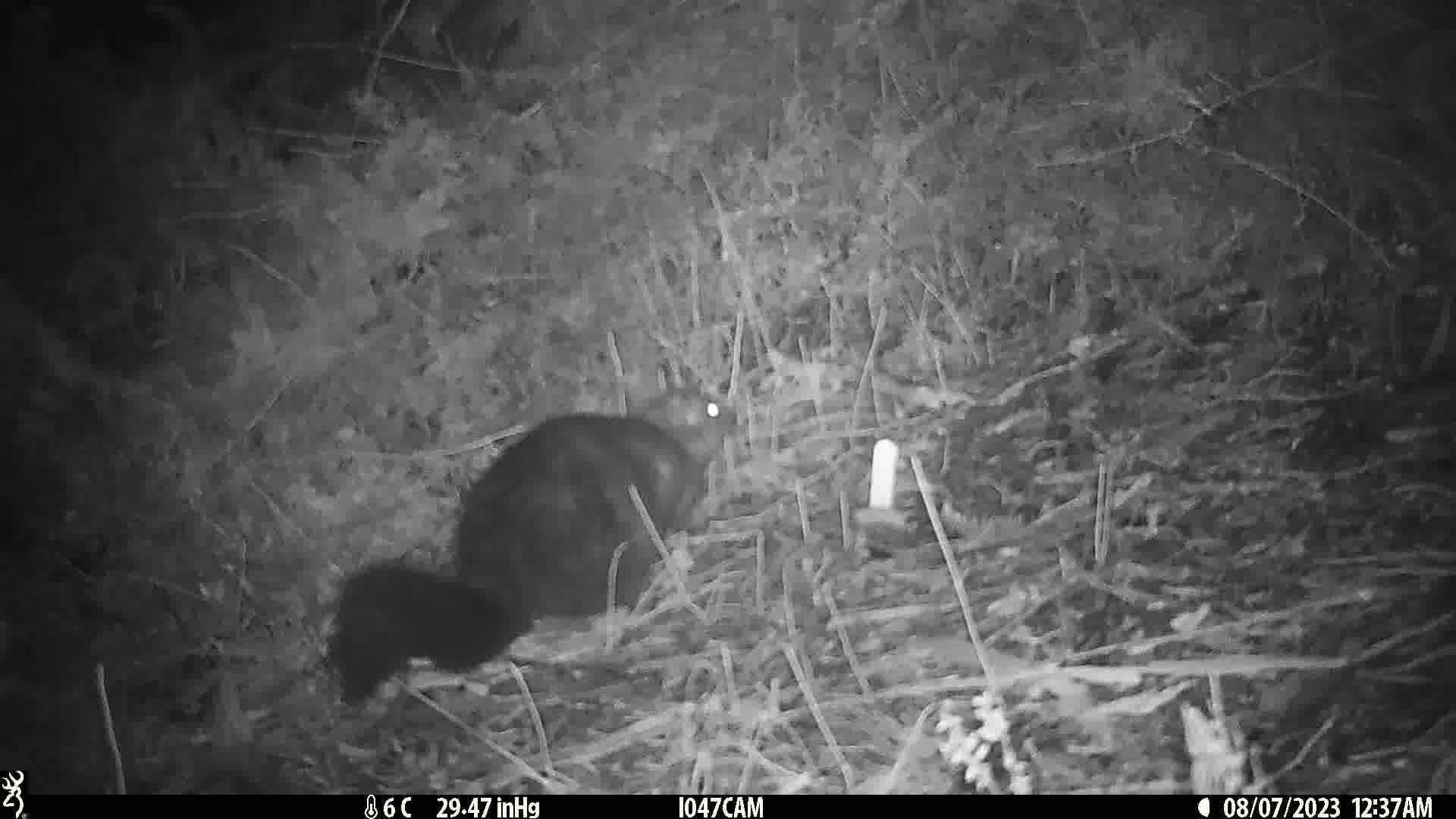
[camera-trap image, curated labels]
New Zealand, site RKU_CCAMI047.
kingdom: Animalia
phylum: Chordata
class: Mammalia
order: Diprotodontia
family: Phalangeridae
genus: Trichosurus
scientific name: Trichosurus vulpecula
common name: common brushtail possum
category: possum